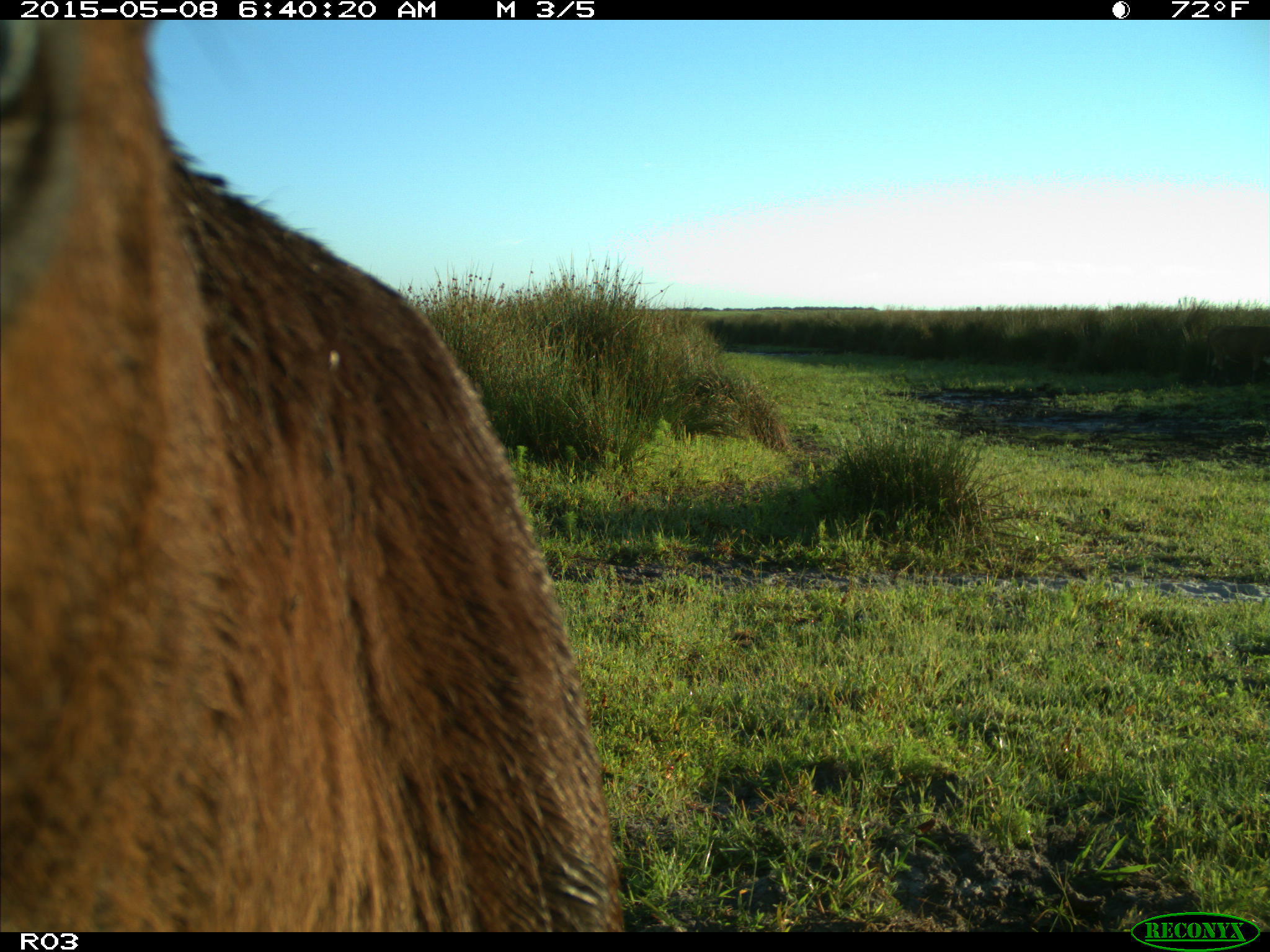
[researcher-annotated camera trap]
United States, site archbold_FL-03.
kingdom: Animalia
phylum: Chordata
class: Mammalia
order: Artiodactyla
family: Bovidae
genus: Bos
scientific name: Bos taurus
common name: domestic cow